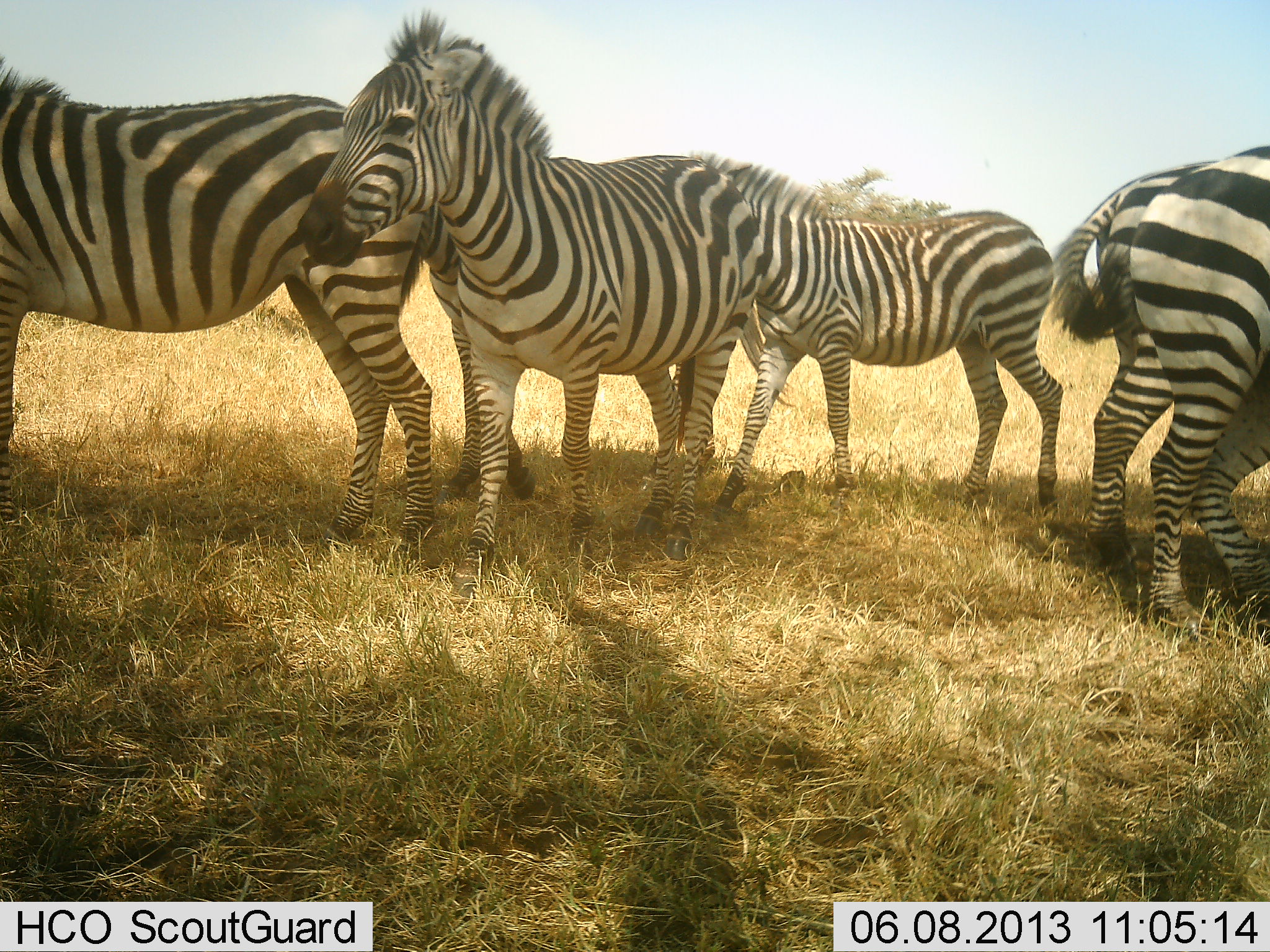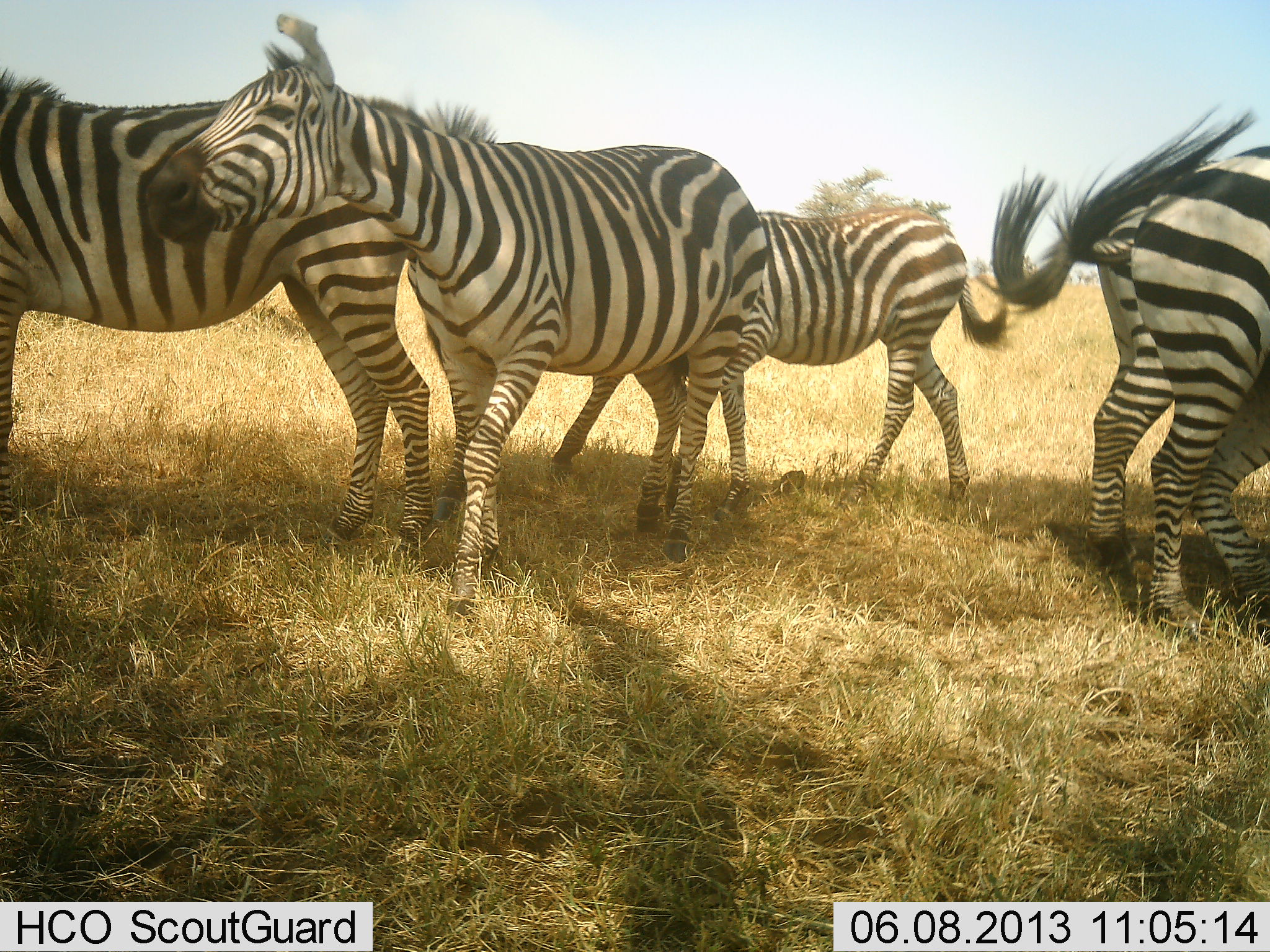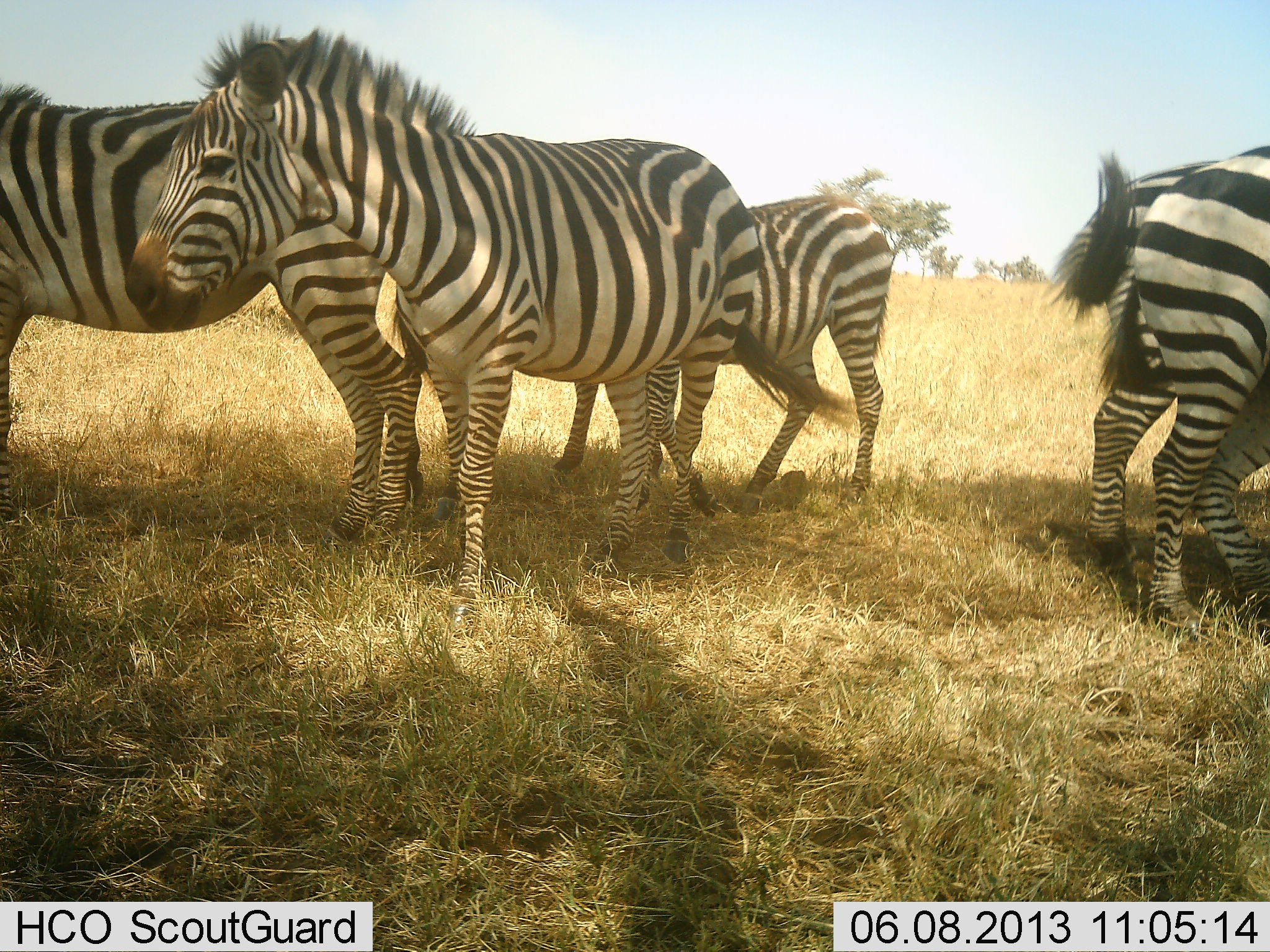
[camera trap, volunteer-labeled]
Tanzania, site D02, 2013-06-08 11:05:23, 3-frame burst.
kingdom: Animalia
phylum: Chordata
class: Mammalia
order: Perissodactyla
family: Equidae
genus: Equus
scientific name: Equus quagga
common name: plains zebra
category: zebra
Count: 5.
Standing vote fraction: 69%.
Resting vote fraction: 4%.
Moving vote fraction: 38%.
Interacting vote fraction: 27%.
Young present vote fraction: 8%.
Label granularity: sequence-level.